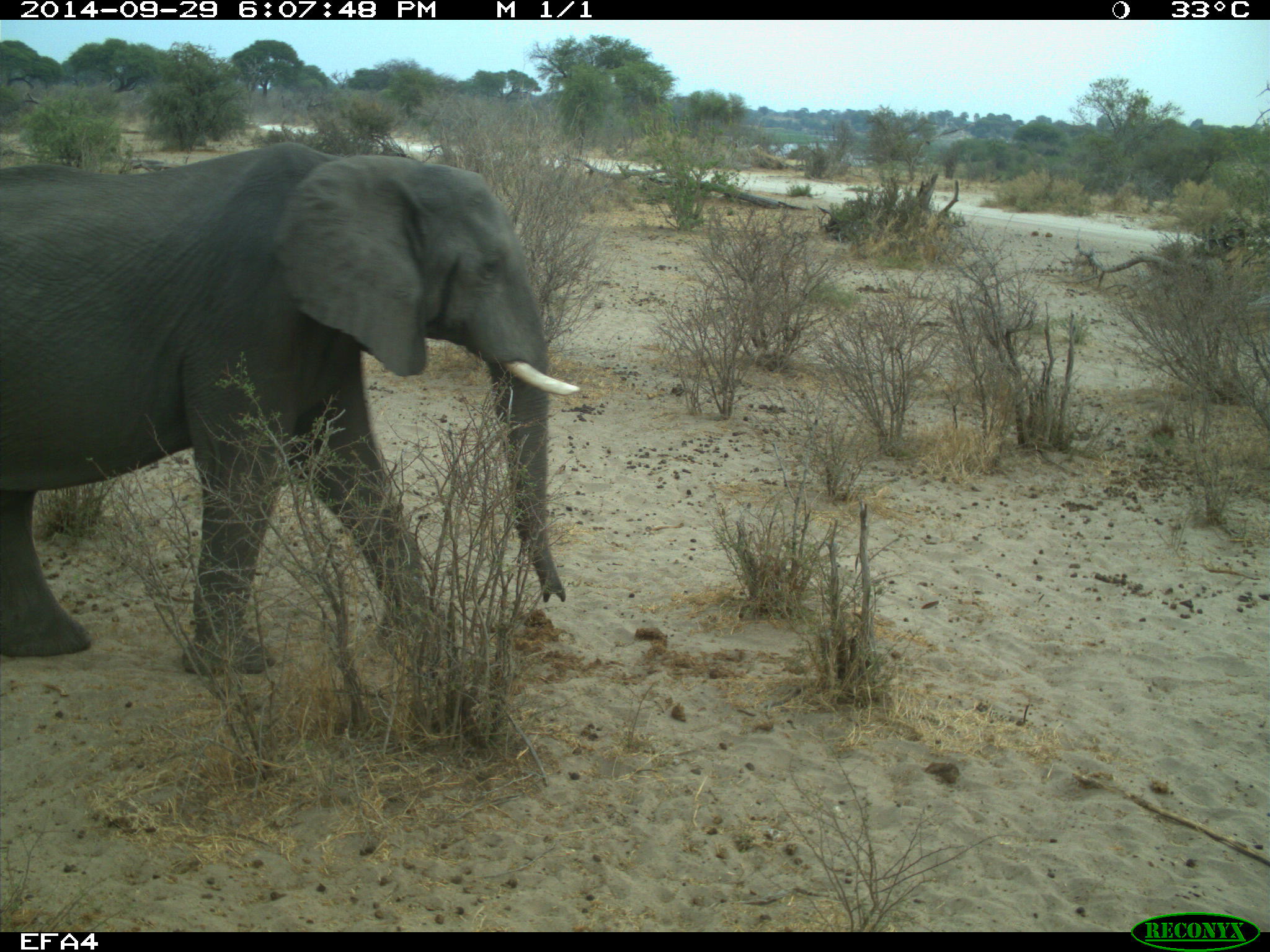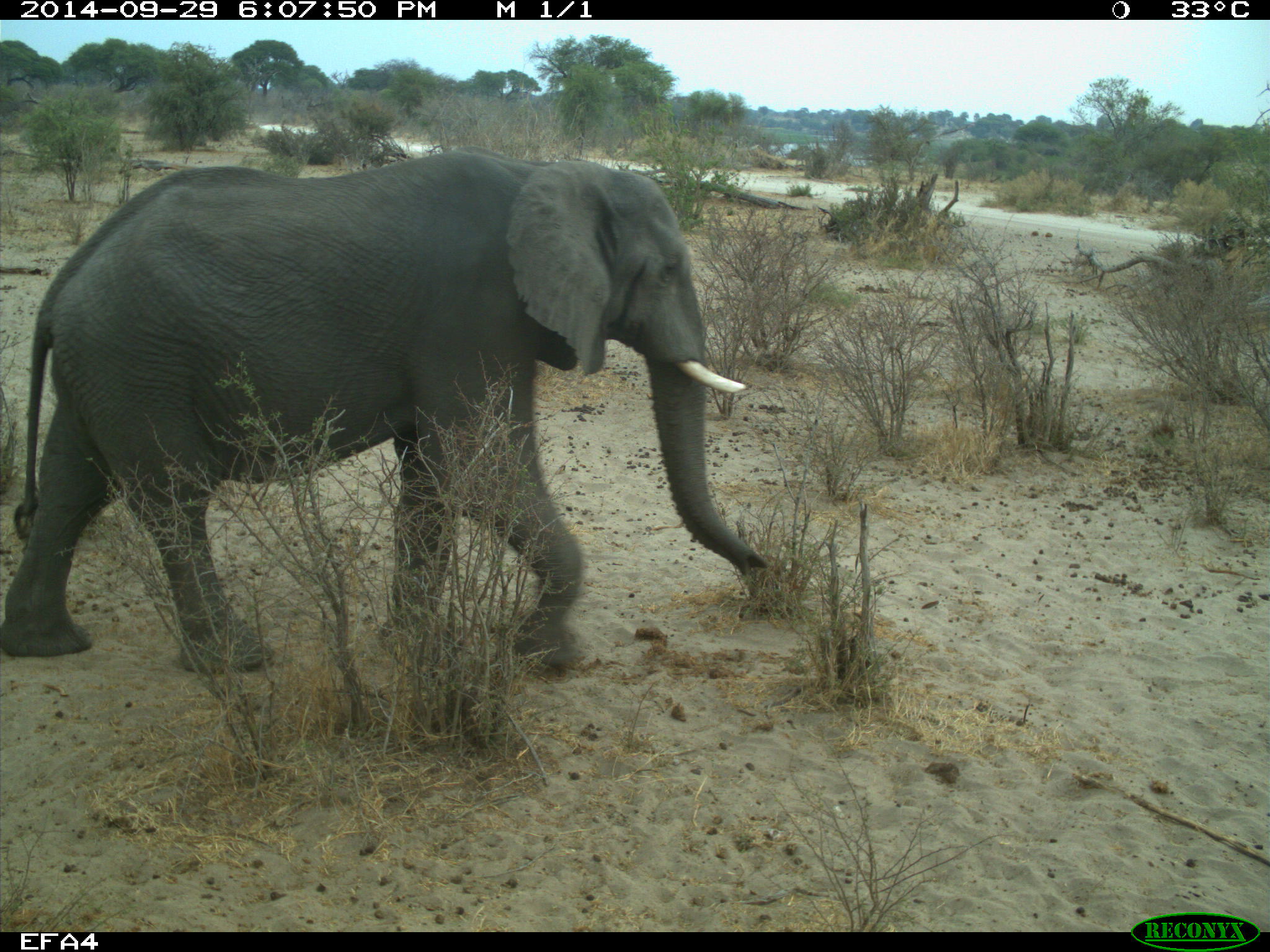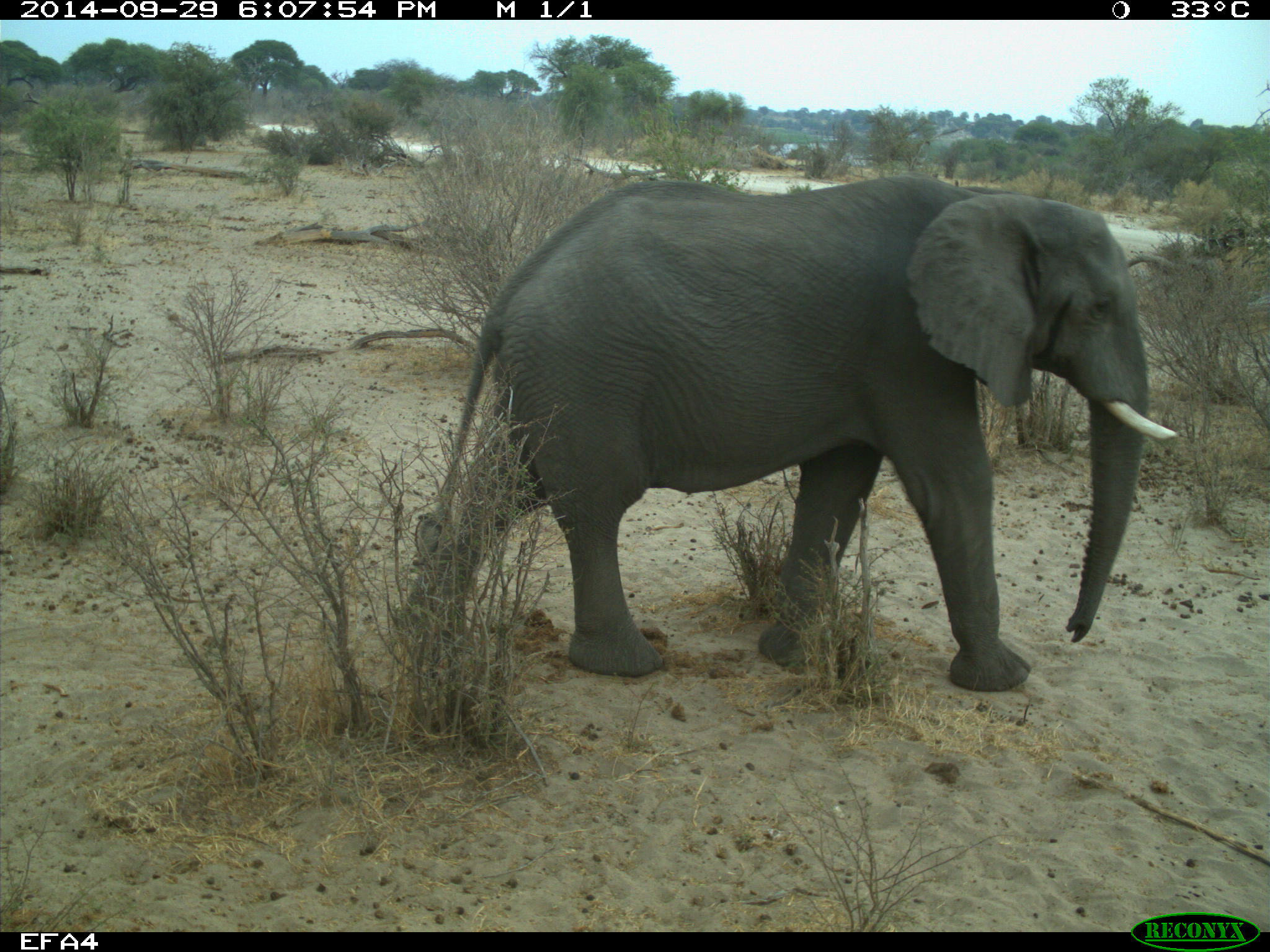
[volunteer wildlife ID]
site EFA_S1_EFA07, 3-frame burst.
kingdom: Animalia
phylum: Chordata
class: Mammalia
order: Proboscidea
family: Elephantidae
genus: Loxodonta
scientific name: Loxodonta africana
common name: african bush elephant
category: elephant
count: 1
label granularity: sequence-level